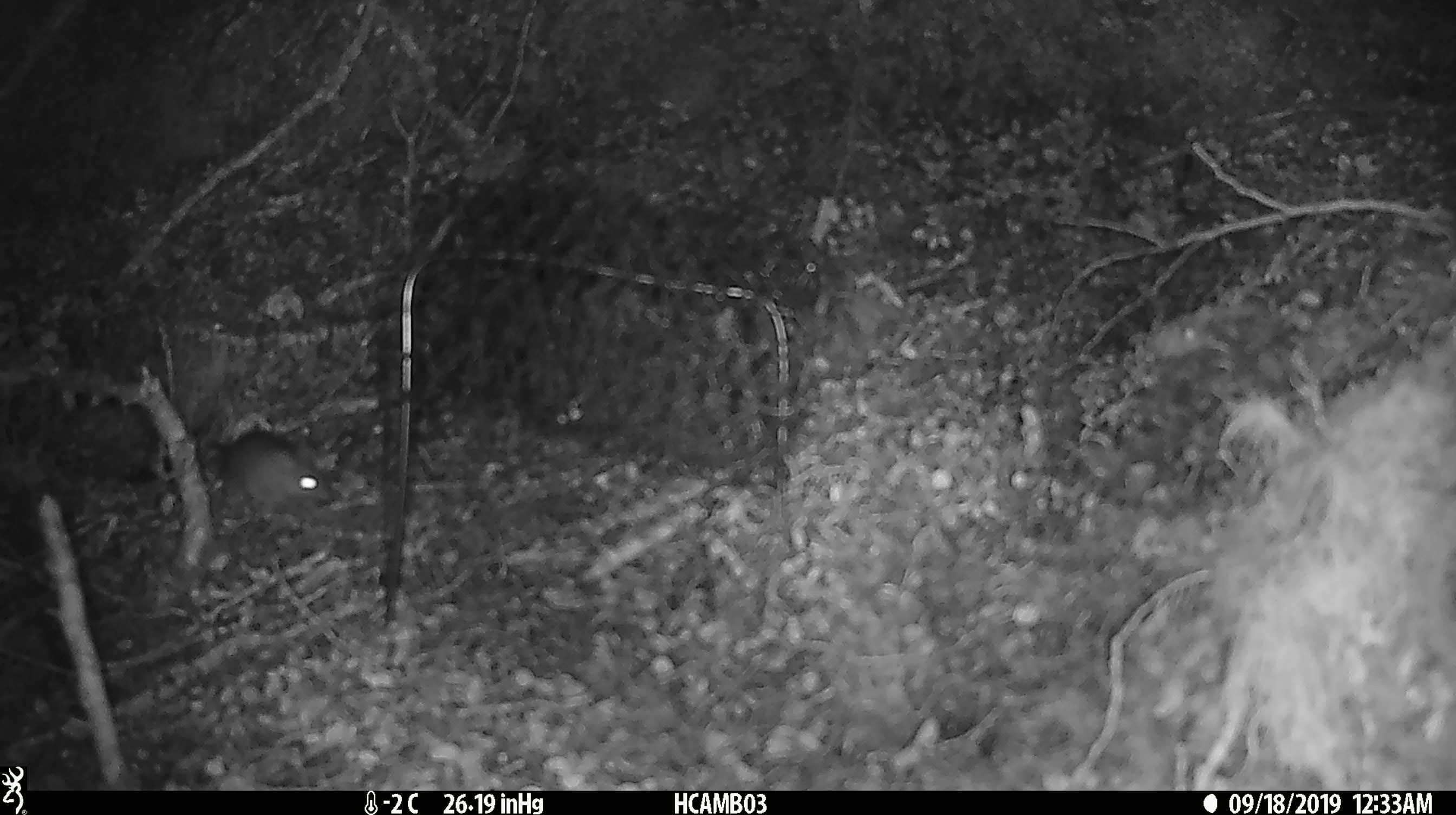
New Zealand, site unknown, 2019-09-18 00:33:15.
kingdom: Animalia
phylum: Chordata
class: Mammalia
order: Rodentia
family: Muridae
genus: Mus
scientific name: Mus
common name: mouse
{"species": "mouse (Mus)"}